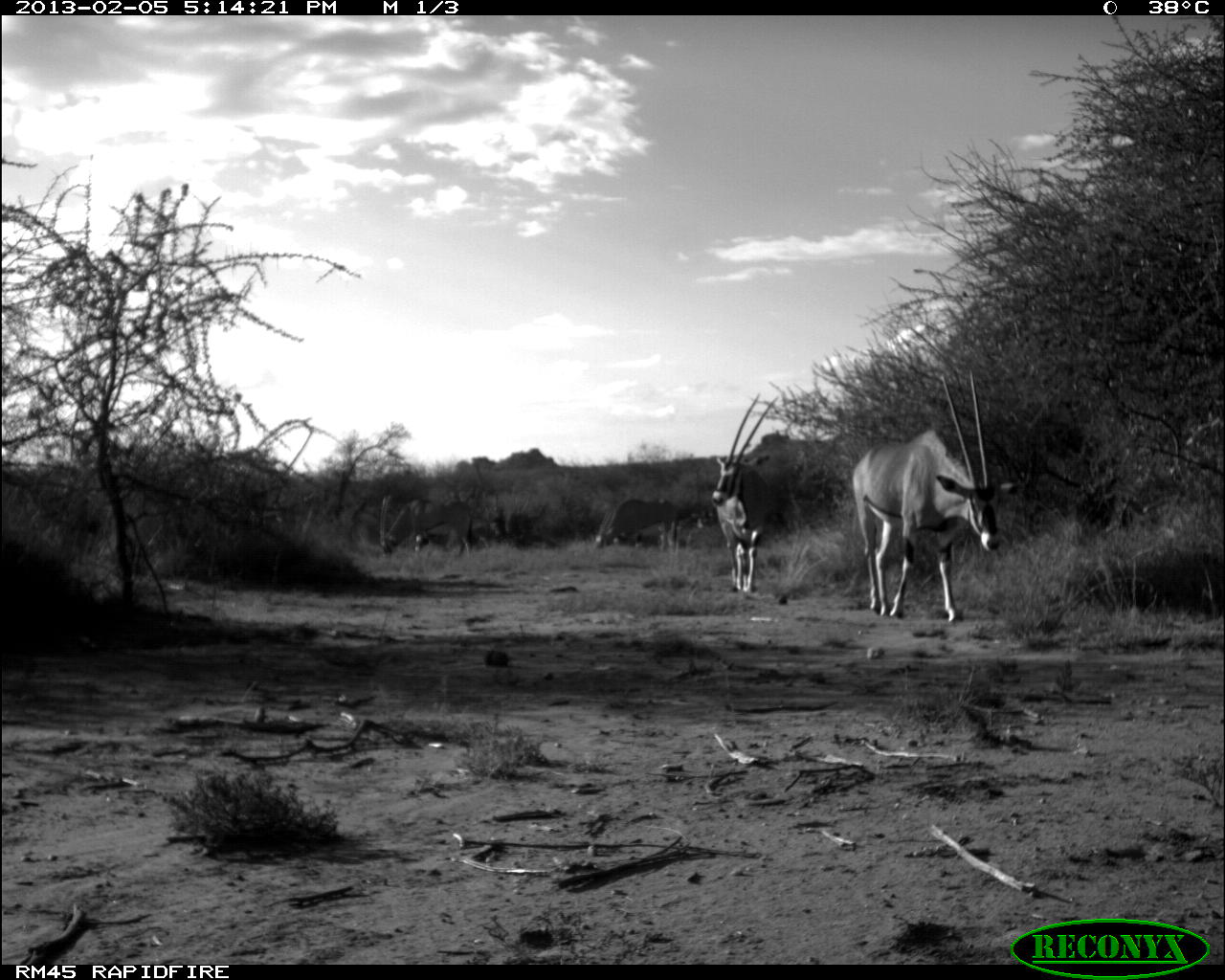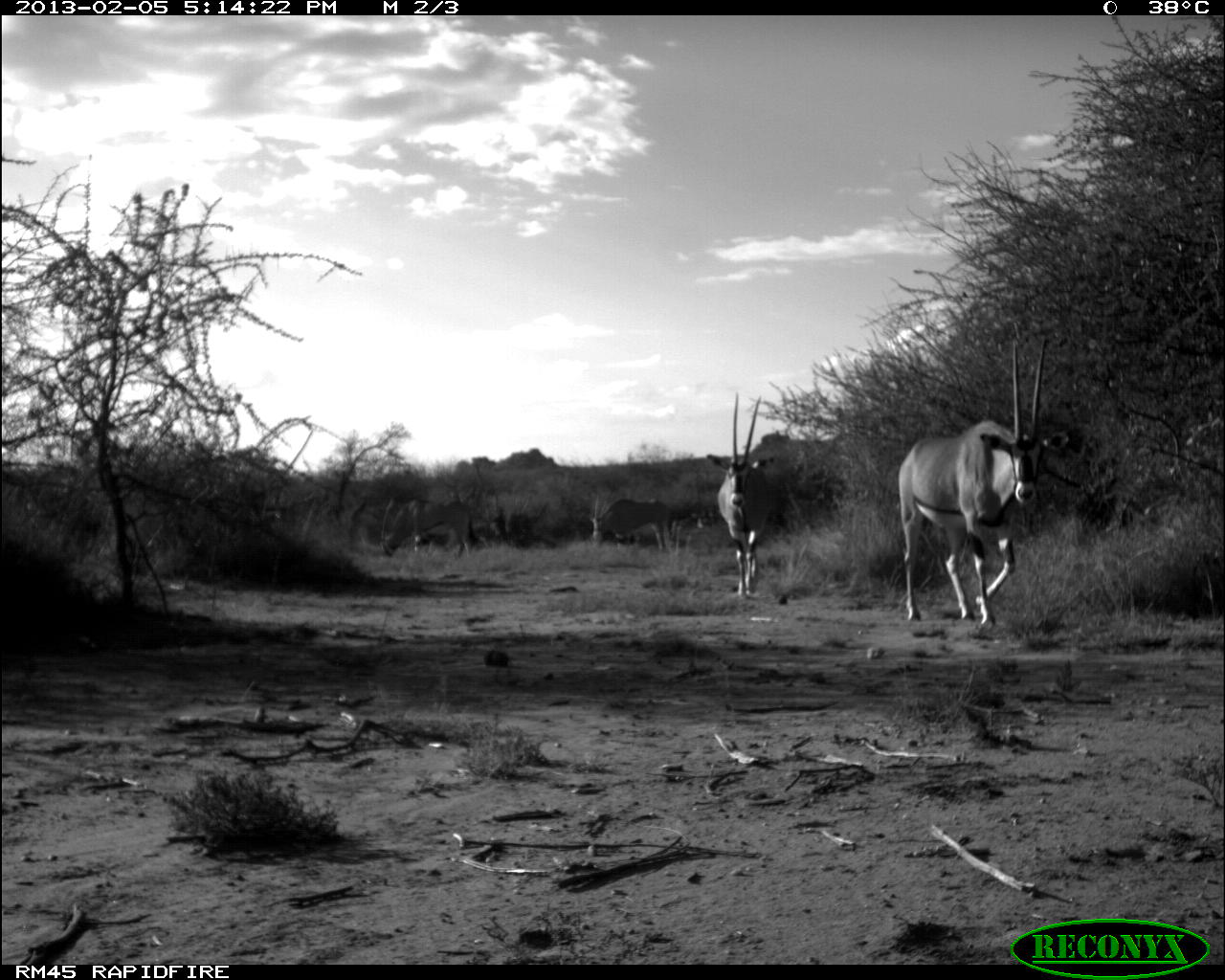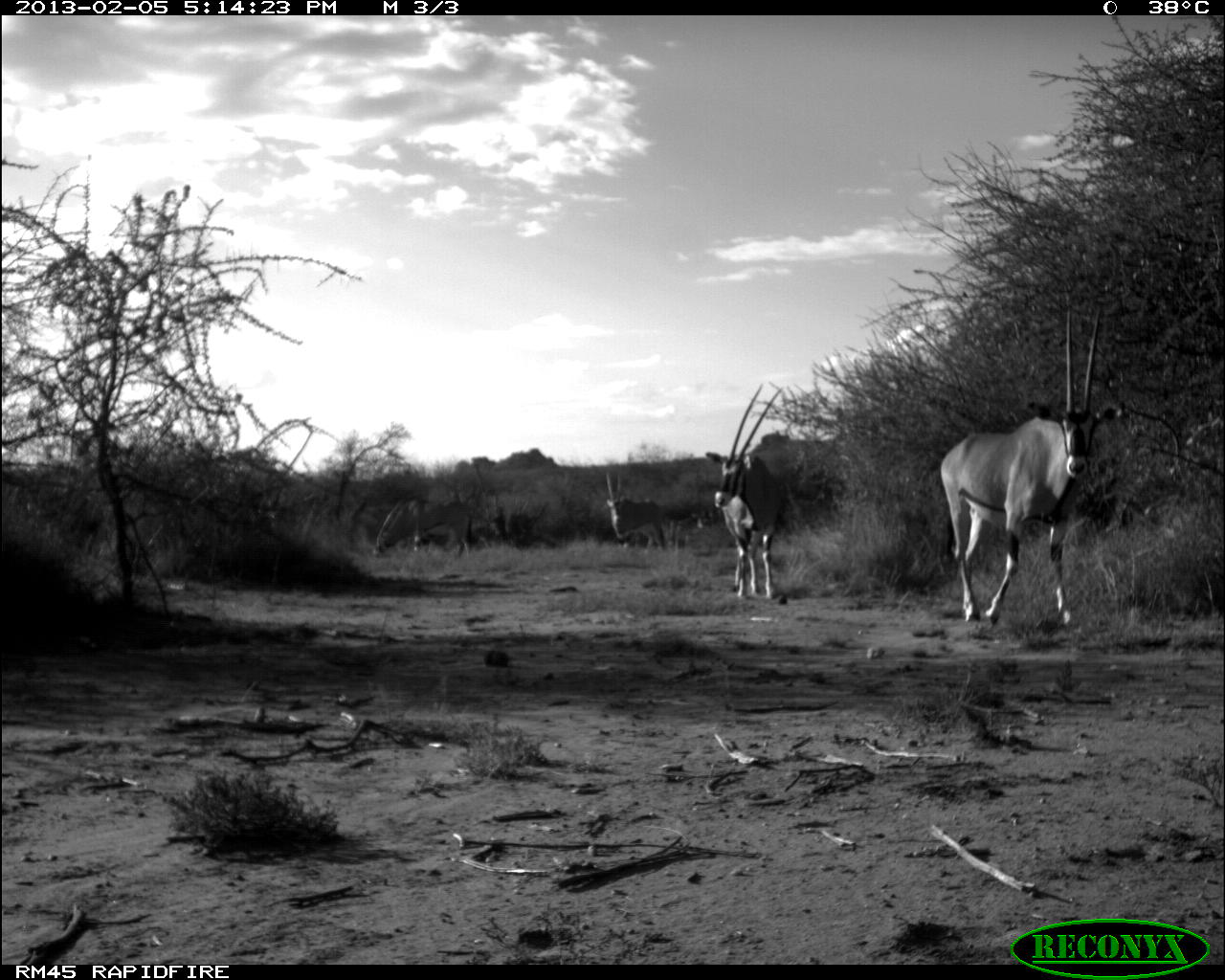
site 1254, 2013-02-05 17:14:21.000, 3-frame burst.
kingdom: Animalia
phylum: Chordata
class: Mammalia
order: Artiodactyla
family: Bovidae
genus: Oryx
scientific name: Oryx beisa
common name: east african oryx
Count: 4.